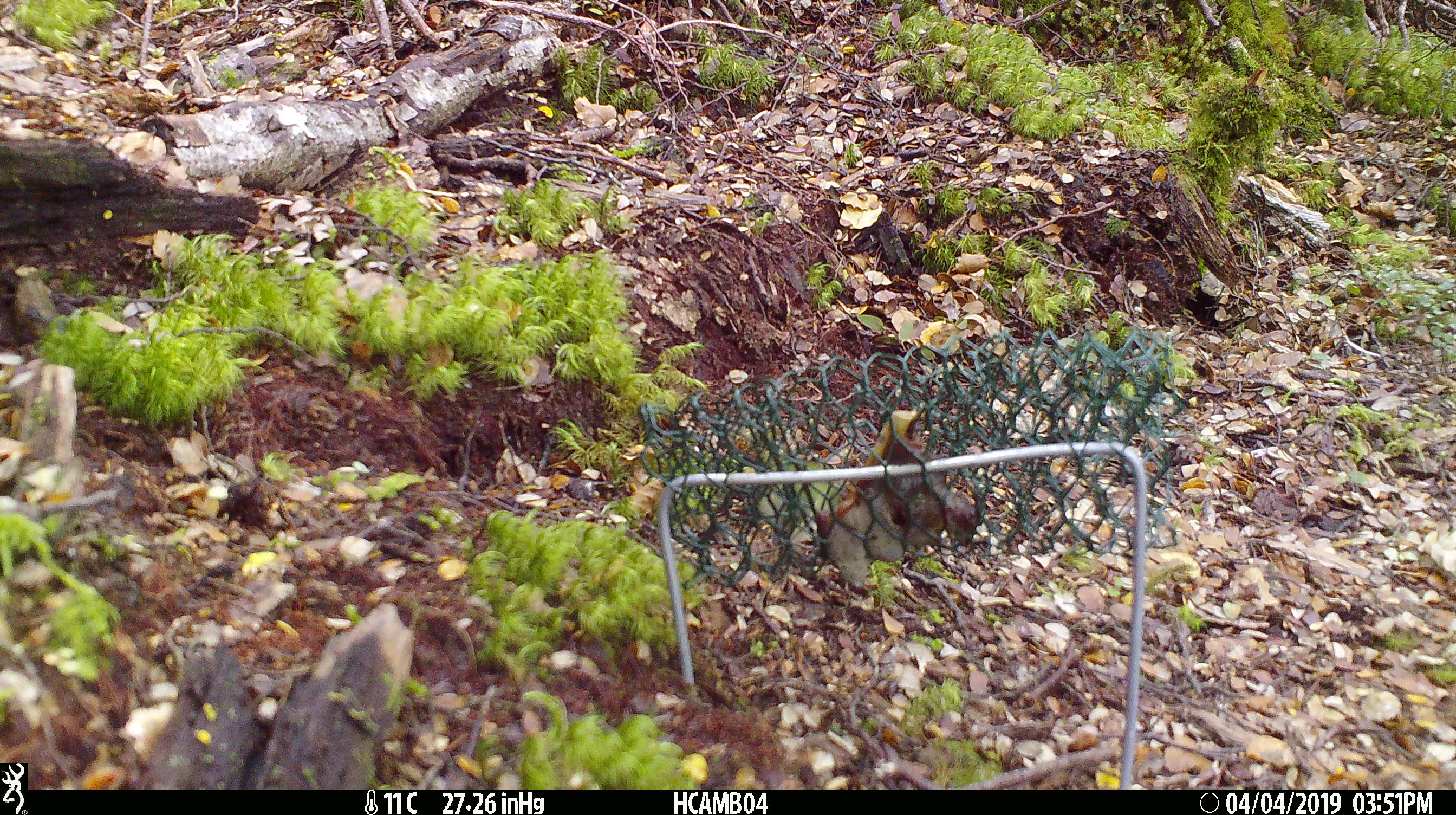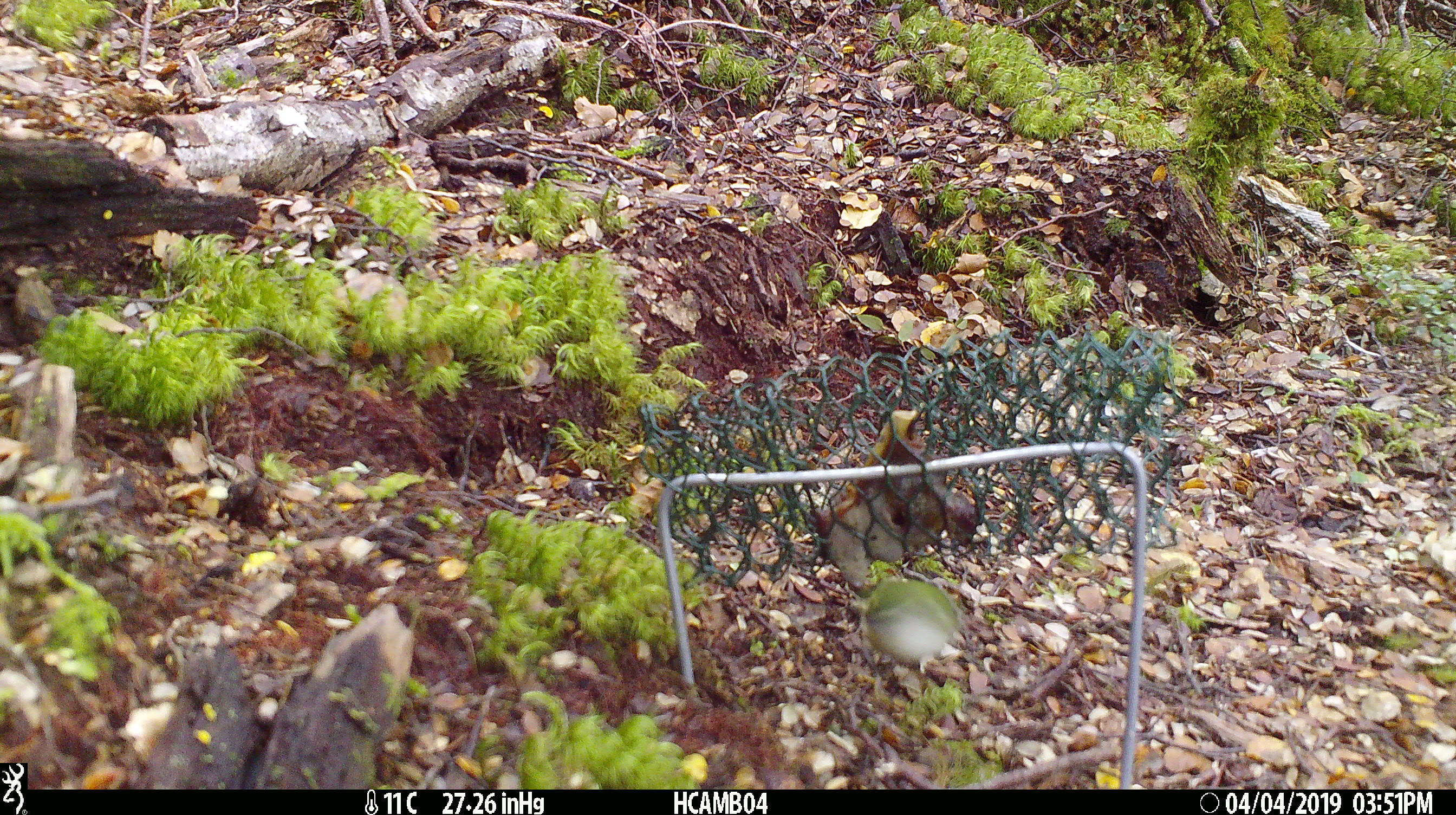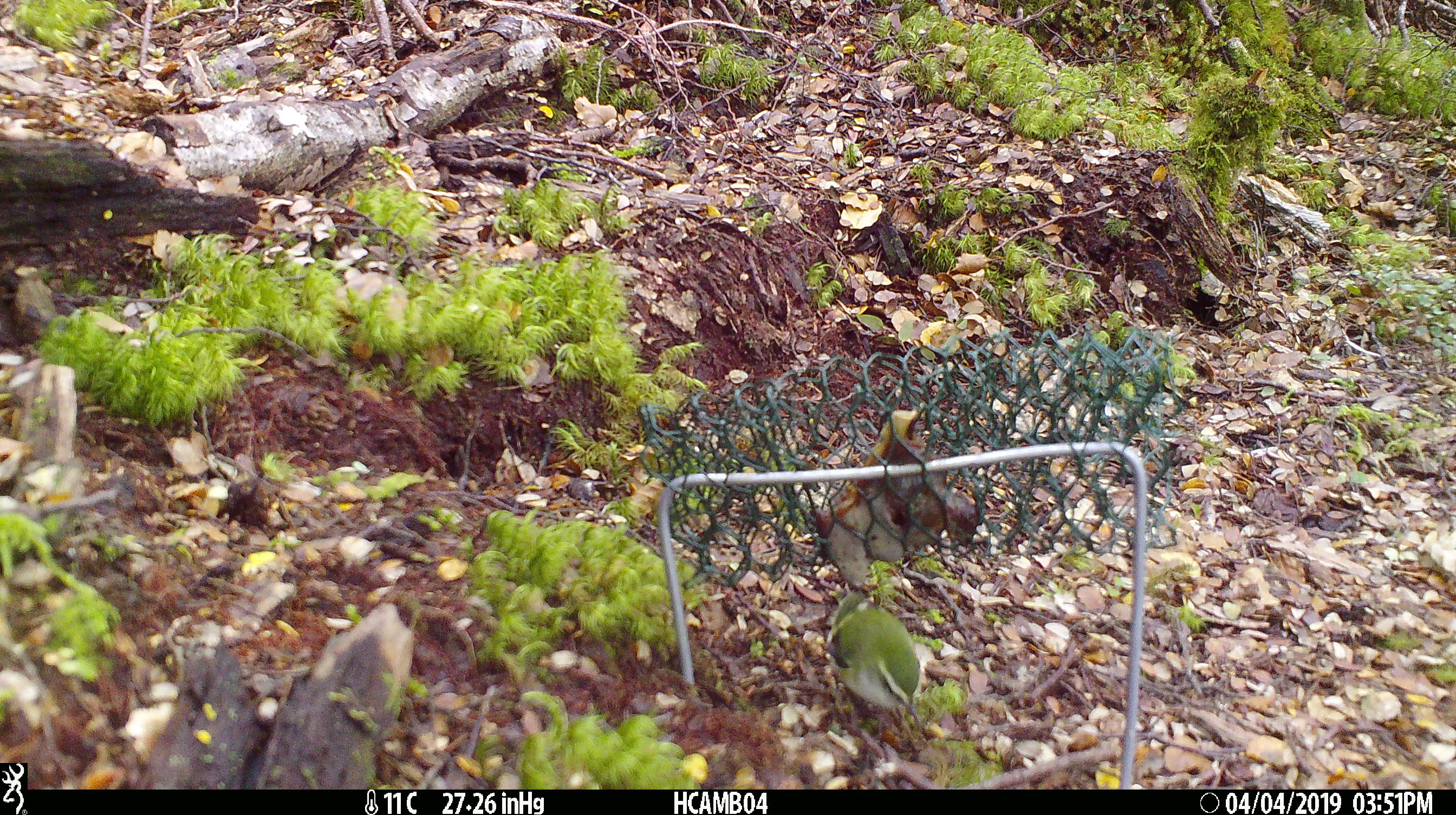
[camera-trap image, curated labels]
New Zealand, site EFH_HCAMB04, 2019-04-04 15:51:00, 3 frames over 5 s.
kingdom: Animalia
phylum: Chordata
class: Aves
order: Passeriformes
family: Acanthisittidae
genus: Acanthisitta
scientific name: Acanthisitta chloris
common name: rifleman